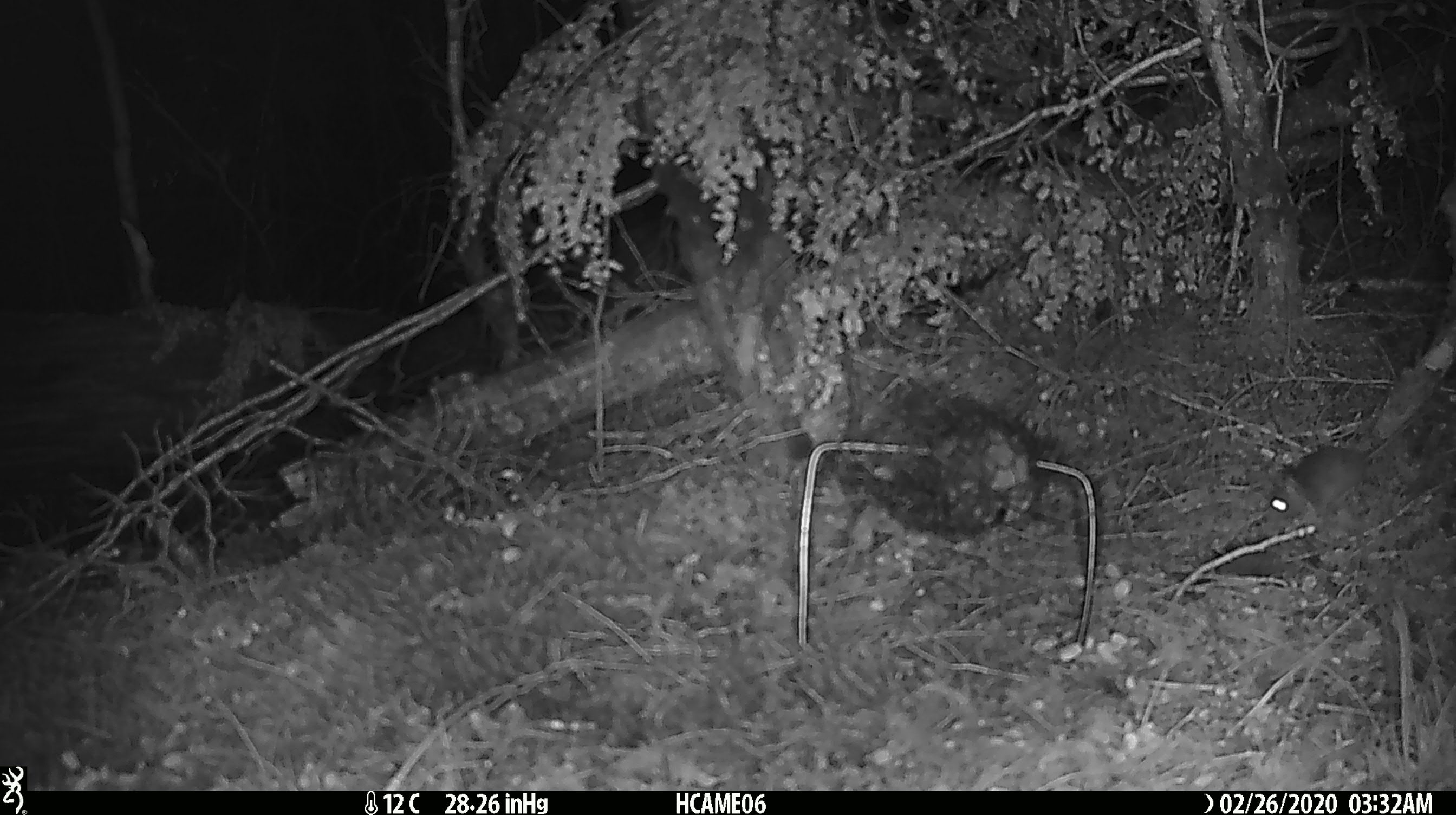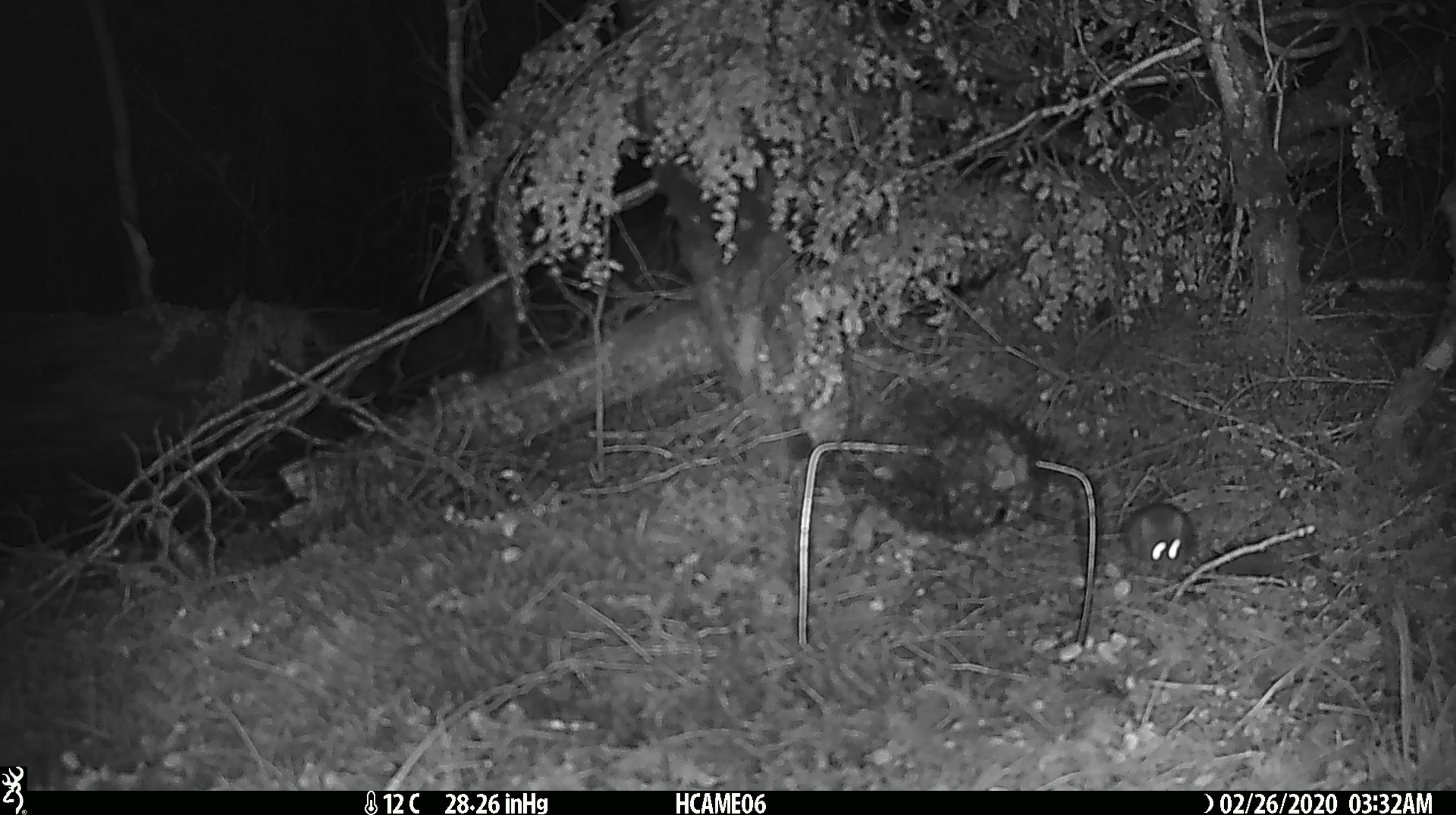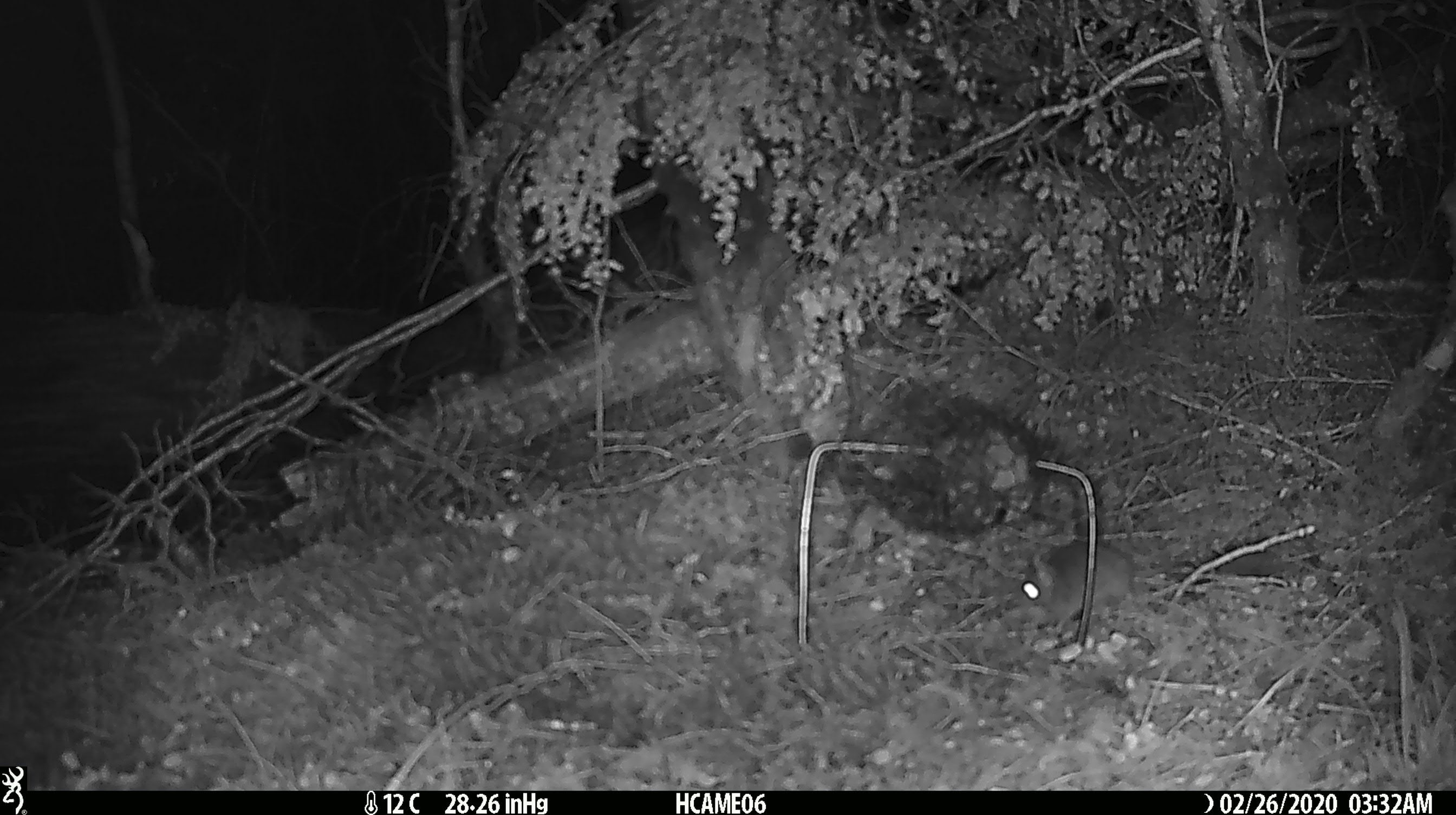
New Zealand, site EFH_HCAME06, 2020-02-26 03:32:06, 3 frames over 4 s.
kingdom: Animalia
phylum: Chordata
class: Mammalia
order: Rodentia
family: Muridae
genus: Mus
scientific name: Mus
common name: mouse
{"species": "mouse (Mus)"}